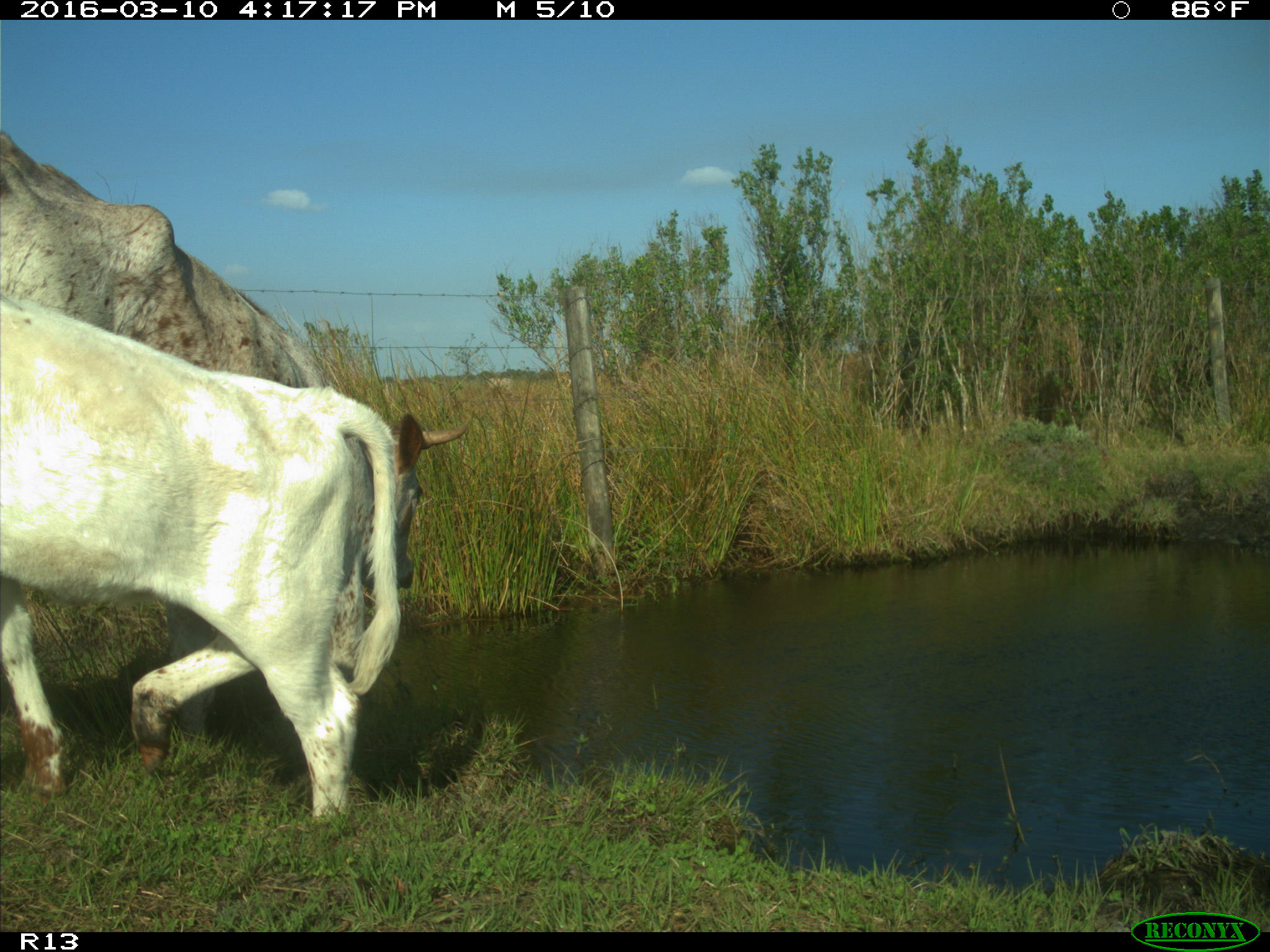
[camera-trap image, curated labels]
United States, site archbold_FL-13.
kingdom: Animalia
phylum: Chordata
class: Mammalia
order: Artiodactyla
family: Bovidae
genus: Bos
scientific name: Bos taurus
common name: domestic cow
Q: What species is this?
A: Bos taurus (domestic cow).